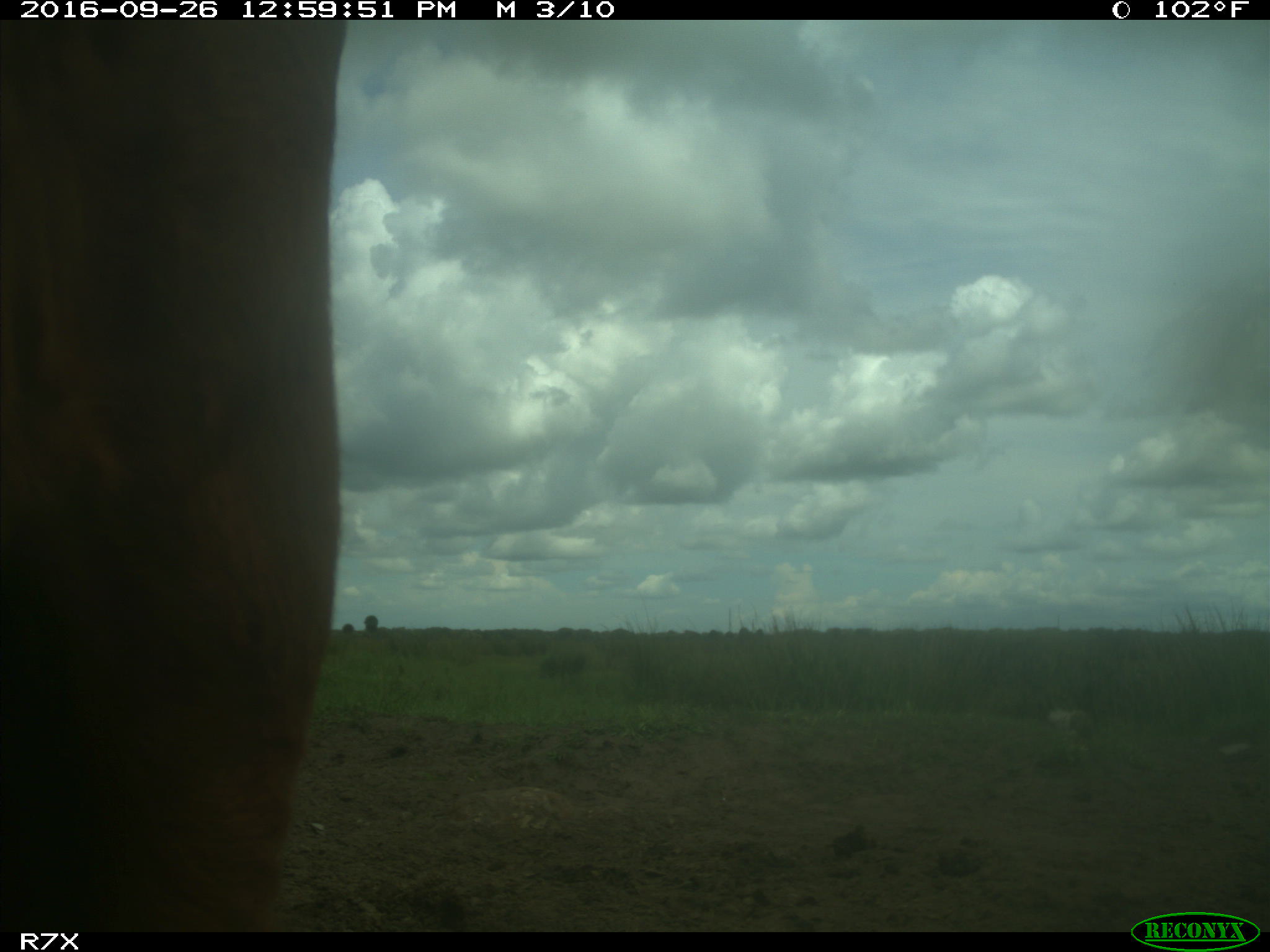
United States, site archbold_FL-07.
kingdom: Animalia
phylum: Chordata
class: Mammalia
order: Artiodactyla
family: Bovidae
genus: Bos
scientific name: Bos taurus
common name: domestic cow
Bos taurus (domestic cow).